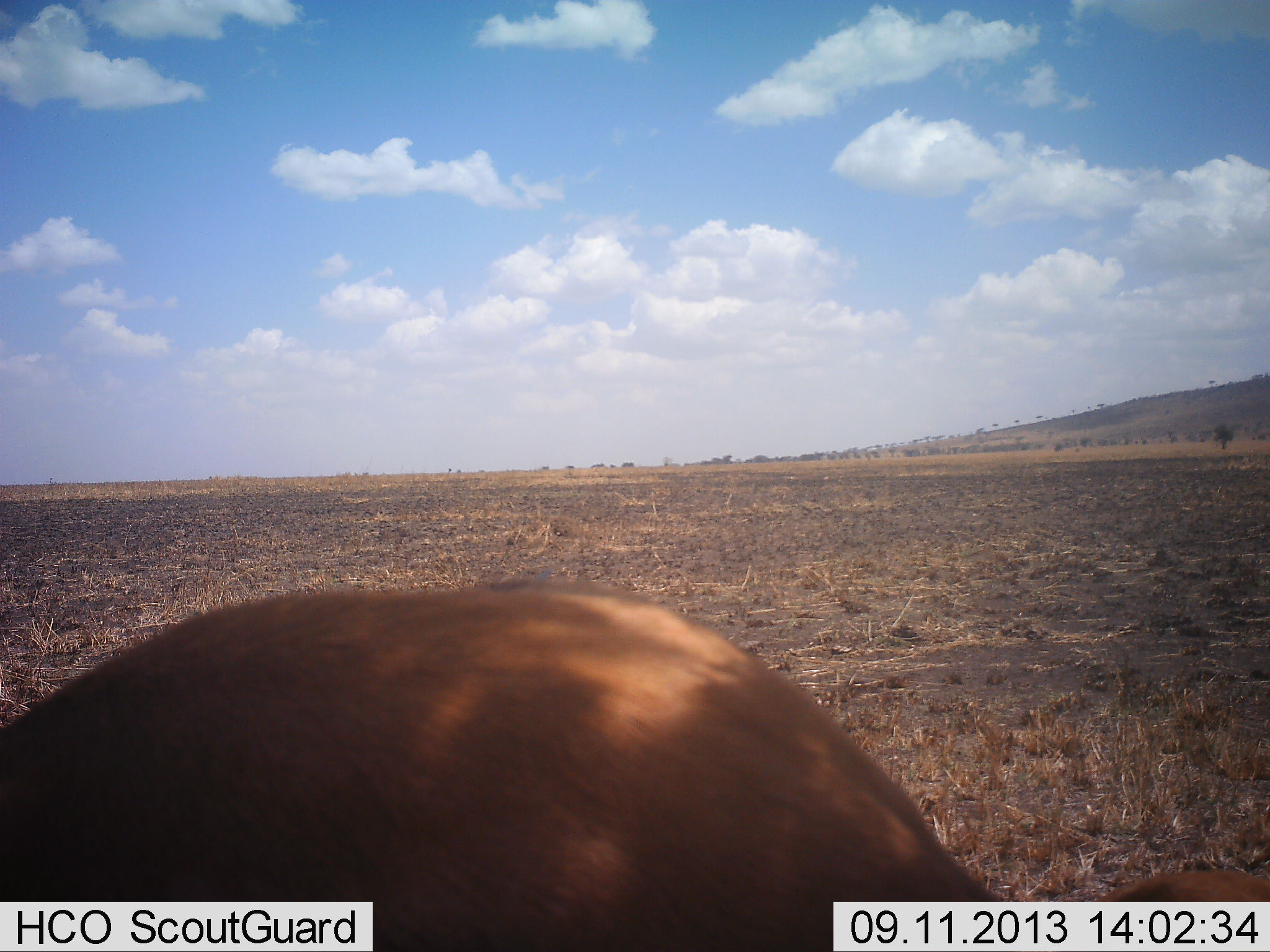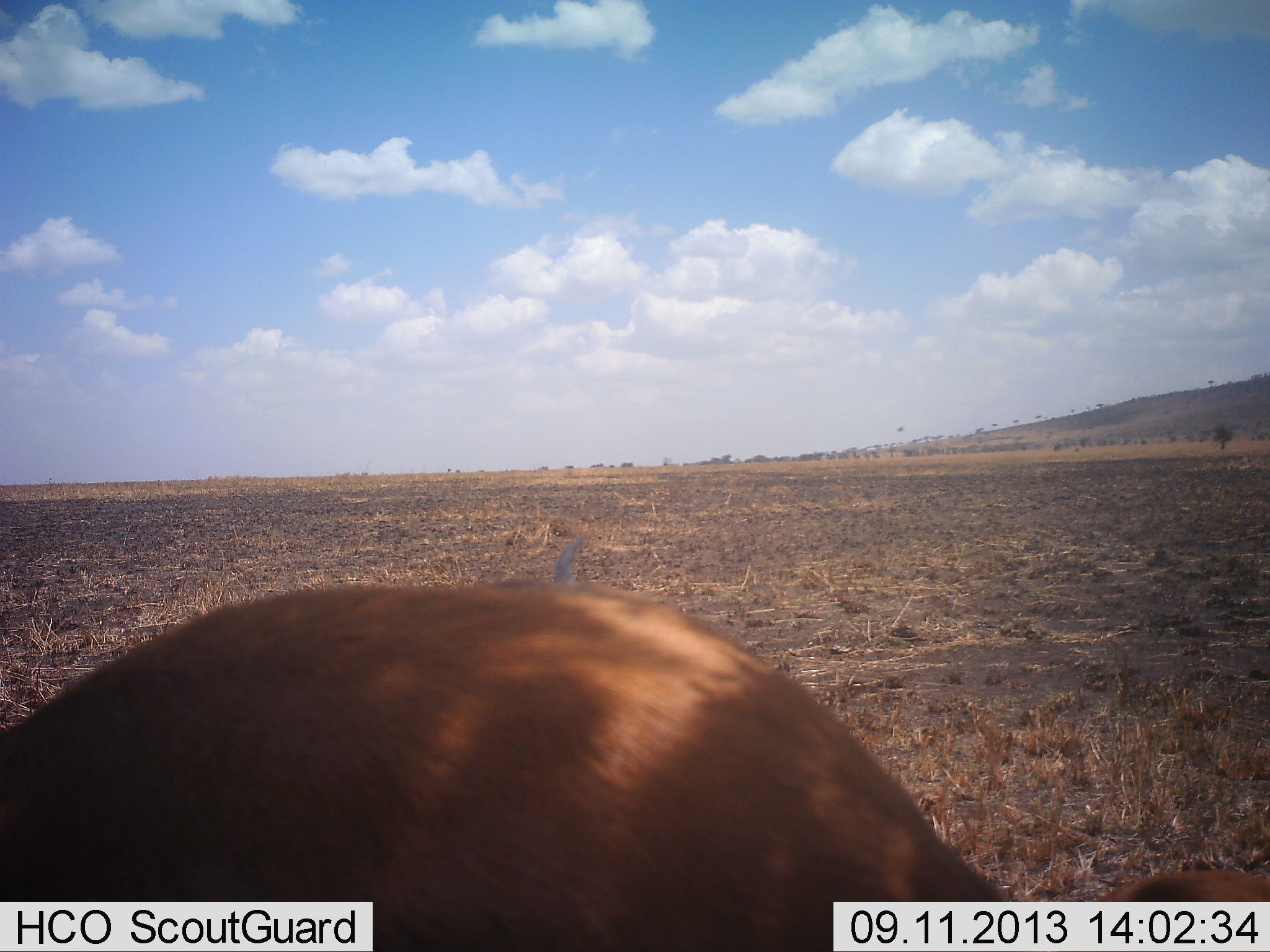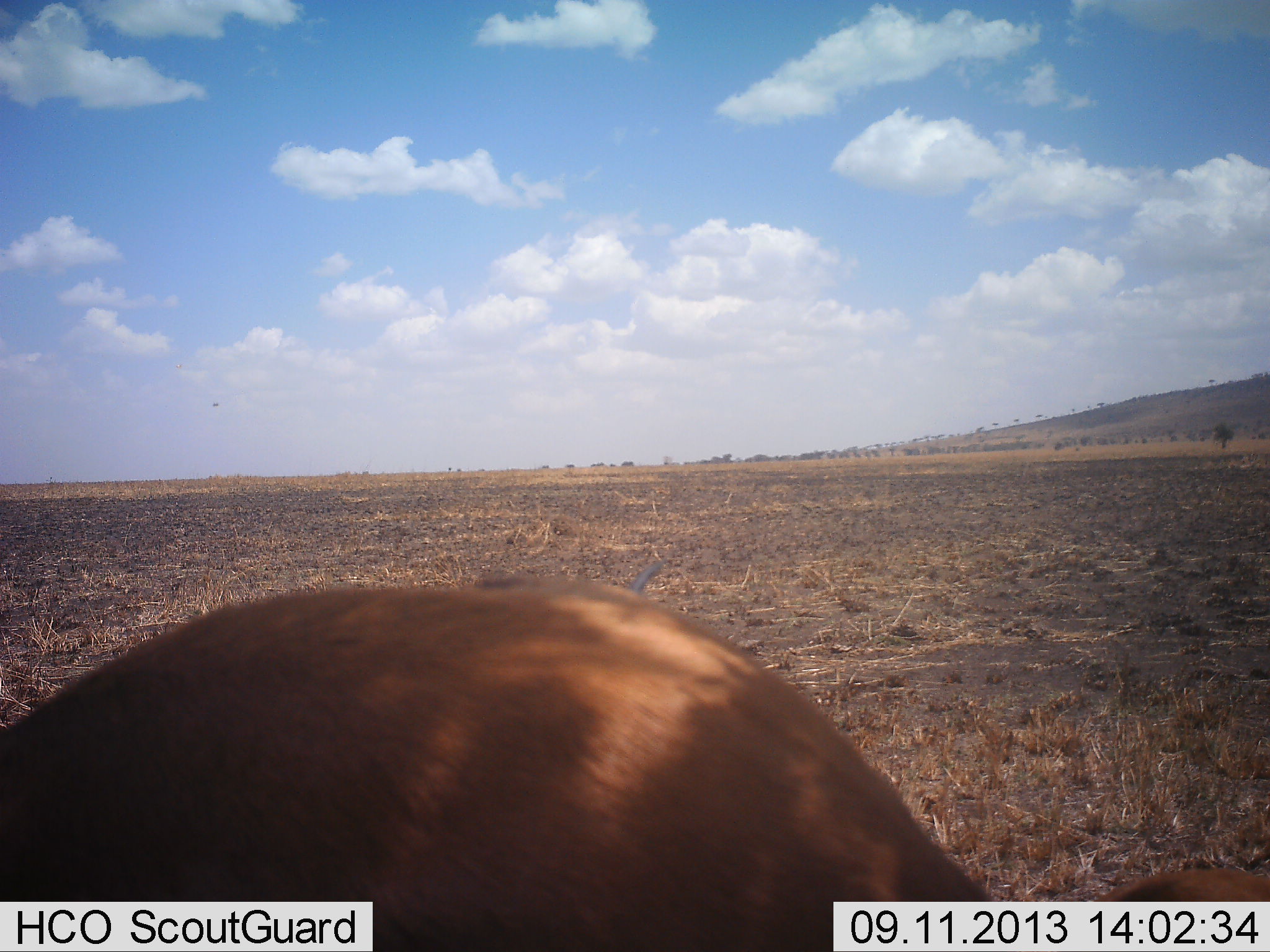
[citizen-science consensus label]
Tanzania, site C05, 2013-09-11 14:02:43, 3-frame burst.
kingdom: Animalia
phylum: Chordata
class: Mammalia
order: Artiodactyla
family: Bovidae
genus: Nanger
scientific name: Nanger granti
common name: grant's gazelle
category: gazellegrants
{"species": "gazellegrants (grant's gazelle) (Nanger granti)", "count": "1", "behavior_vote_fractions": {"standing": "67%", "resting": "0%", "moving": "0%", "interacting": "0%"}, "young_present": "0%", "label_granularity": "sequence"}